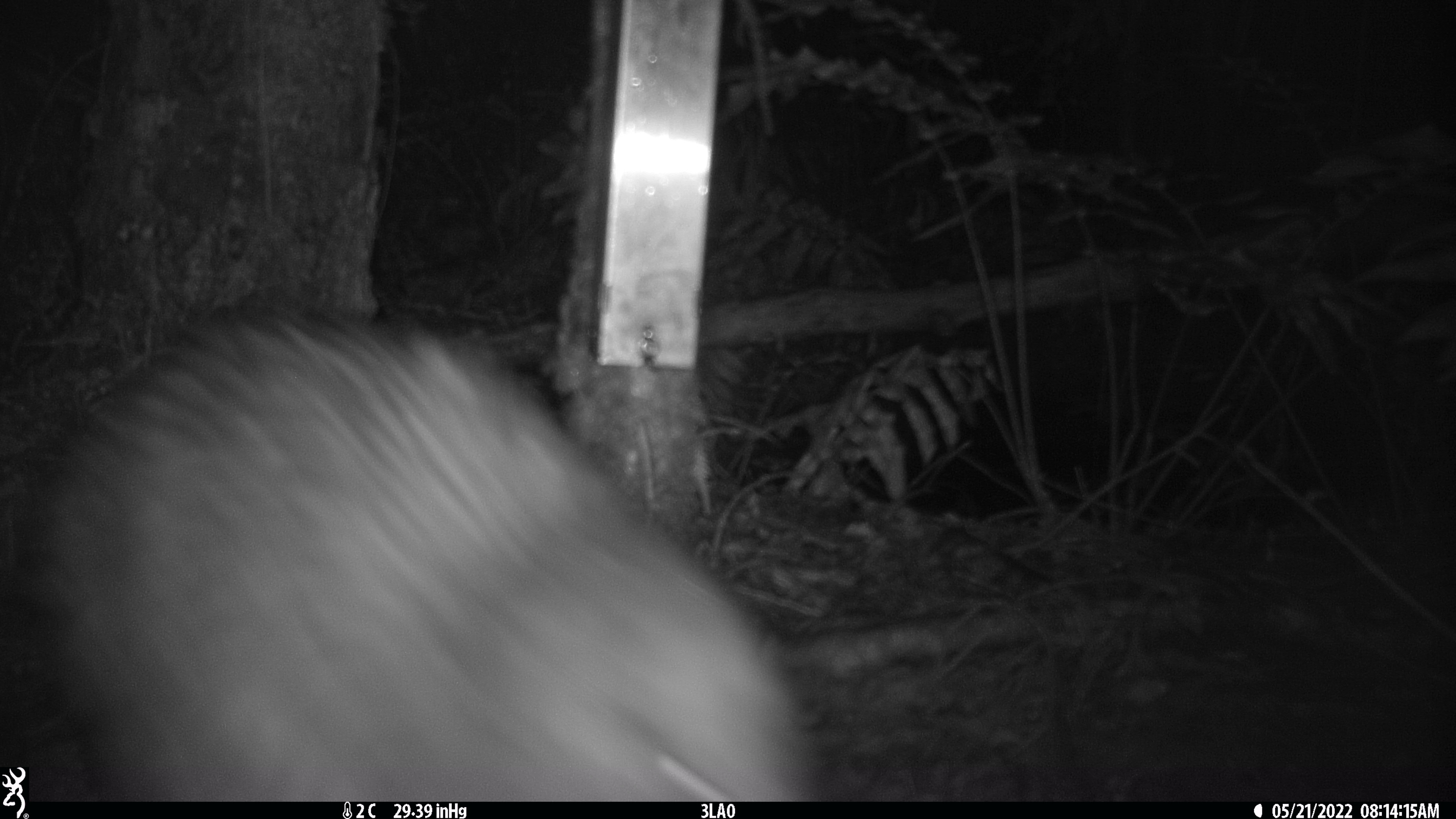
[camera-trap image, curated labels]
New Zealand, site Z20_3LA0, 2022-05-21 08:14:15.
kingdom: Animalia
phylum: Chordata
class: Aves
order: Apterygiformes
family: Apterygidae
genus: Apteryx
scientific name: Apteryx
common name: kiwi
Kiwi (Apteryx).